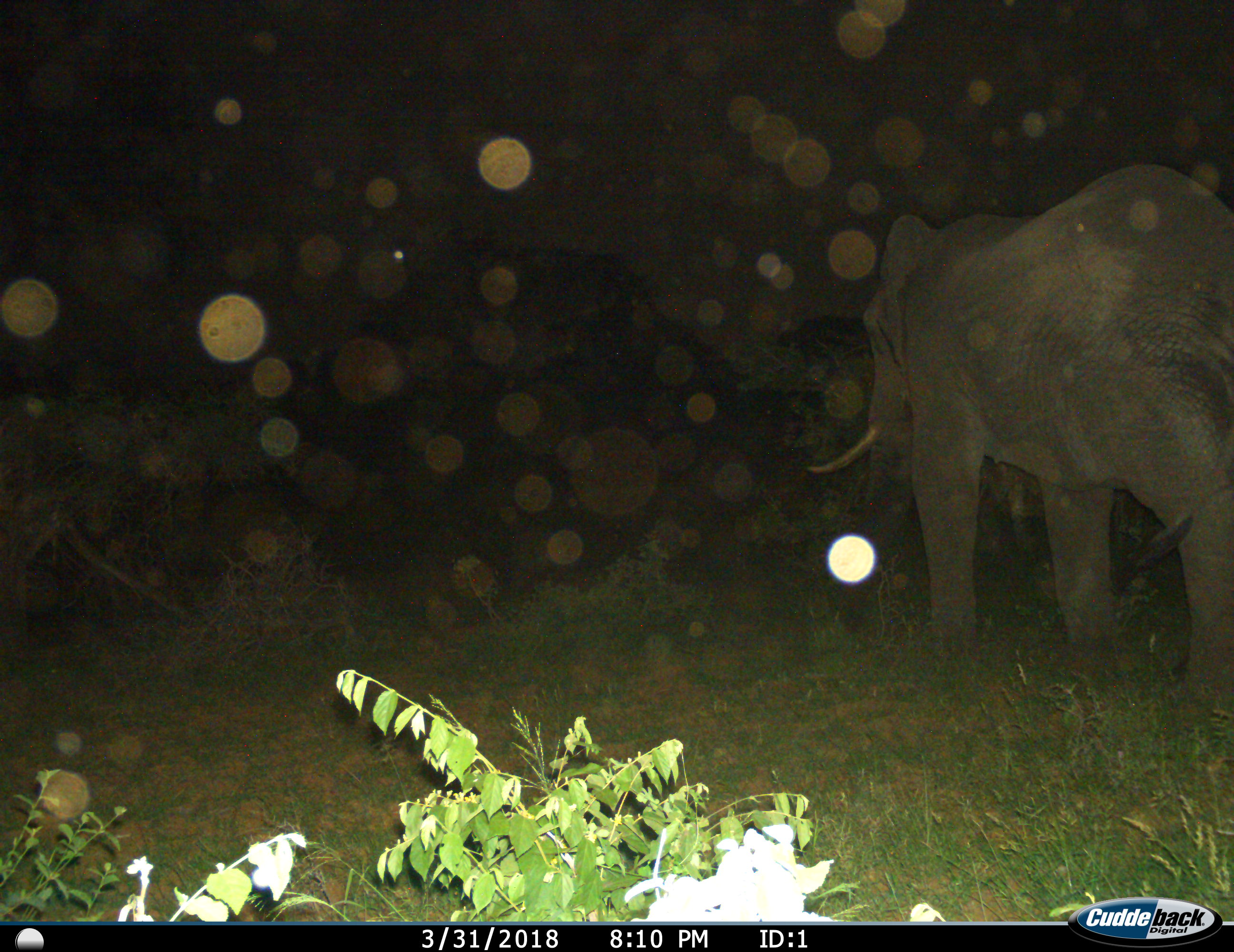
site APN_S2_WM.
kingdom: Animalia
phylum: Chordata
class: Mammalia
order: Proboscidea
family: Elephantidae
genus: Loxodonta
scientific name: Loxodonta africana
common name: african bush elephant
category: elephant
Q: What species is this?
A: Elephant (african bush elephant) (Loxodonta africana).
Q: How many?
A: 1.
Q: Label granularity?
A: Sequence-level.